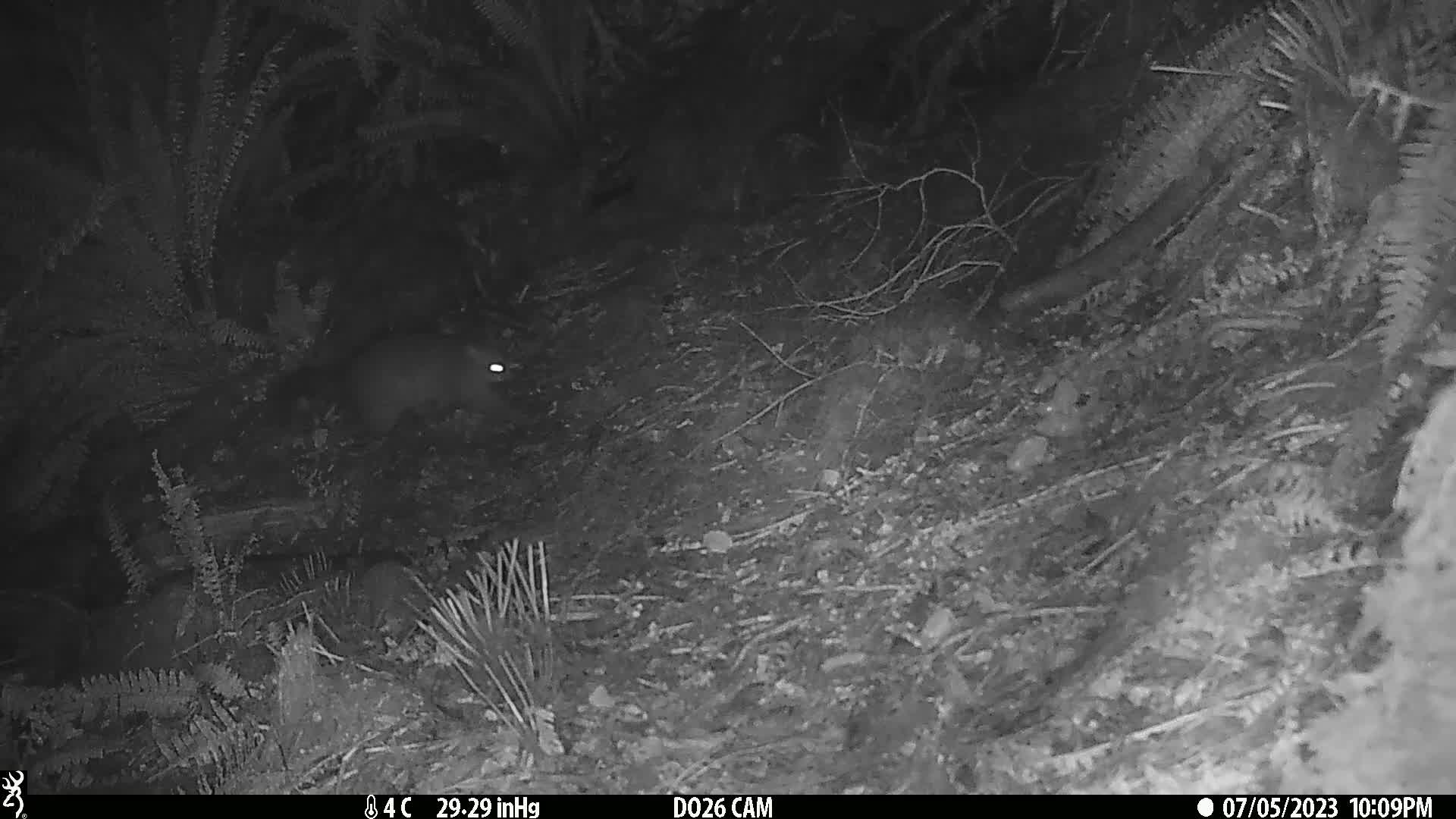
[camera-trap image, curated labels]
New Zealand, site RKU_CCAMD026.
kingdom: Animalia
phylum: Chordata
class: Mammalia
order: Diprotodontia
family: Phalangeridae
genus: Trichosurus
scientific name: Trichosurus vulpecula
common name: common brushtail possum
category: possum